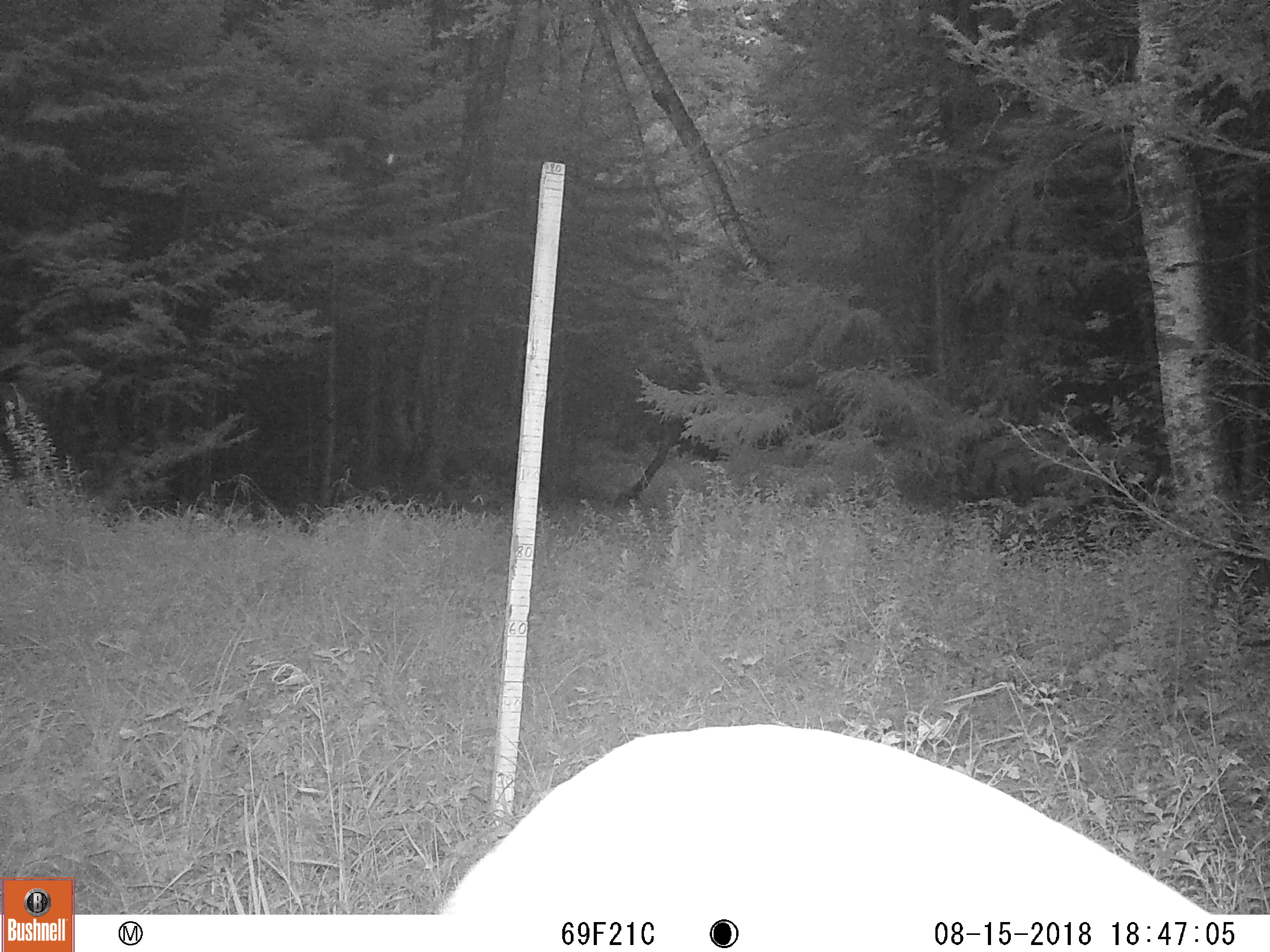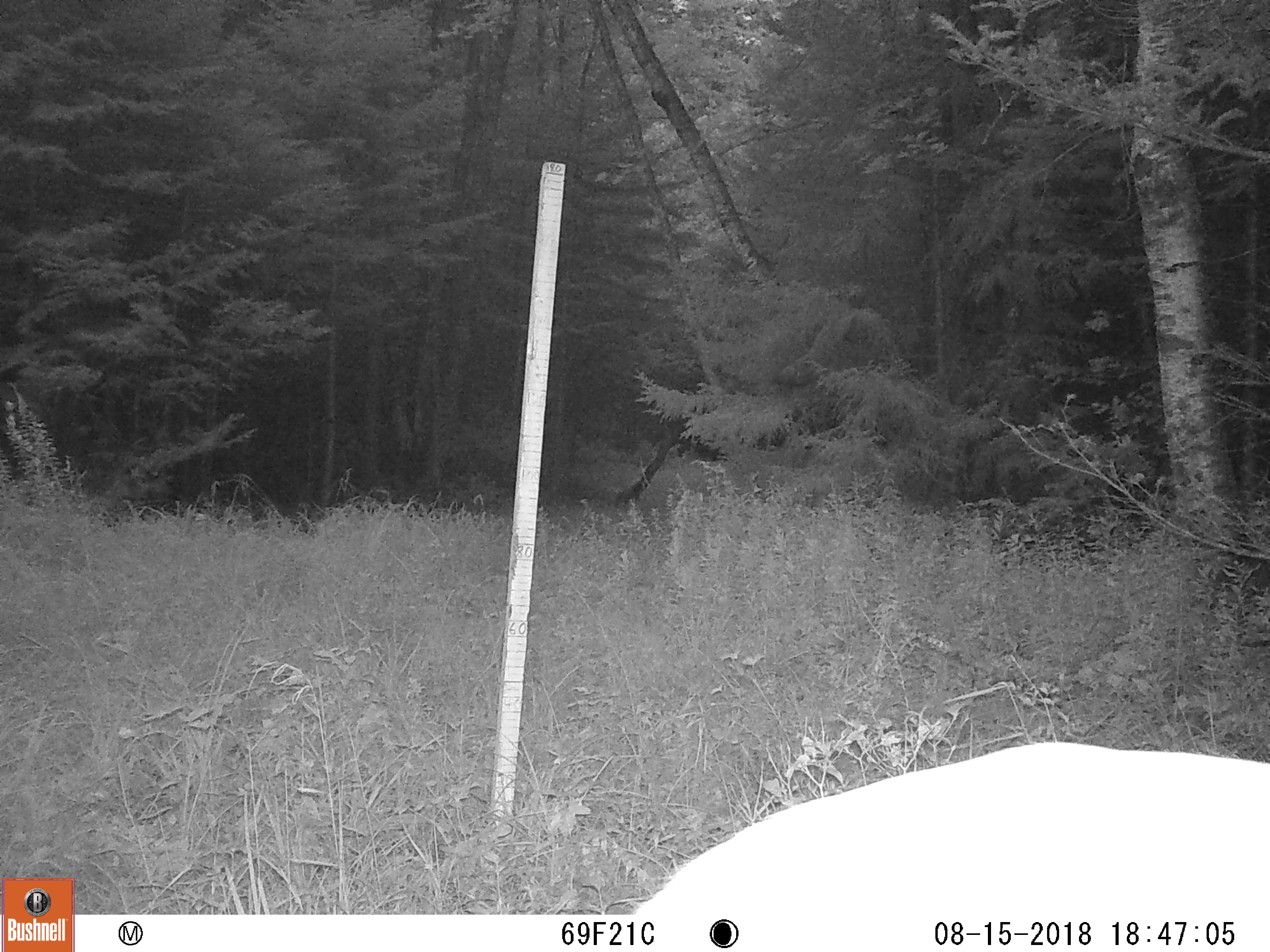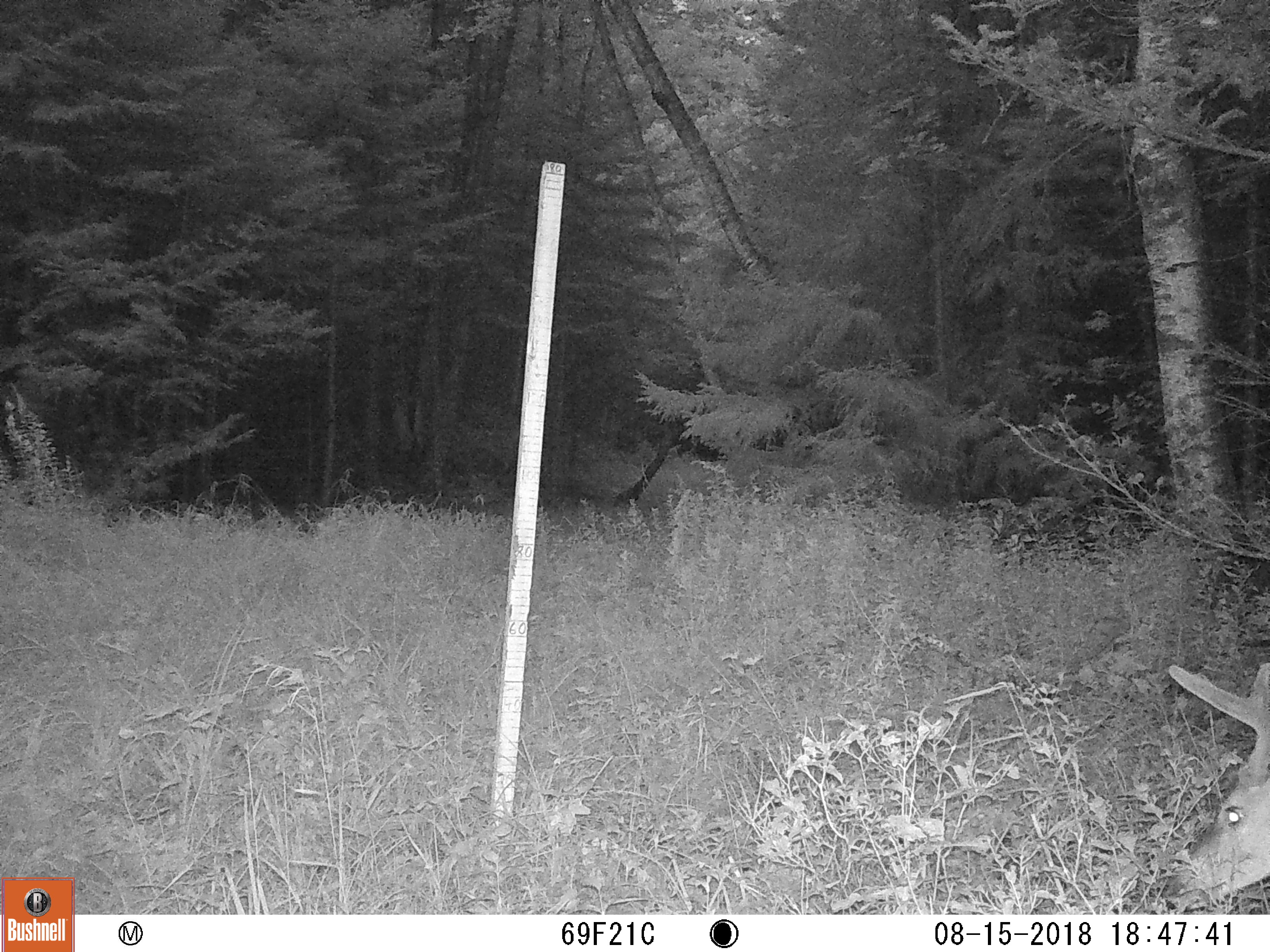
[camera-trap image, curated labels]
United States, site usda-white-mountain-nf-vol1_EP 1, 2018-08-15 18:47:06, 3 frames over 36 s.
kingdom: Animalia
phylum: Chordata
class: Mammalia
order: Artiodactyla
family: Cervidae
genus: Odocoileus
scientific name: Odocoileus virginianus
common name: white-tailed deer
White-tailed deer (Odocoileus virginianus).